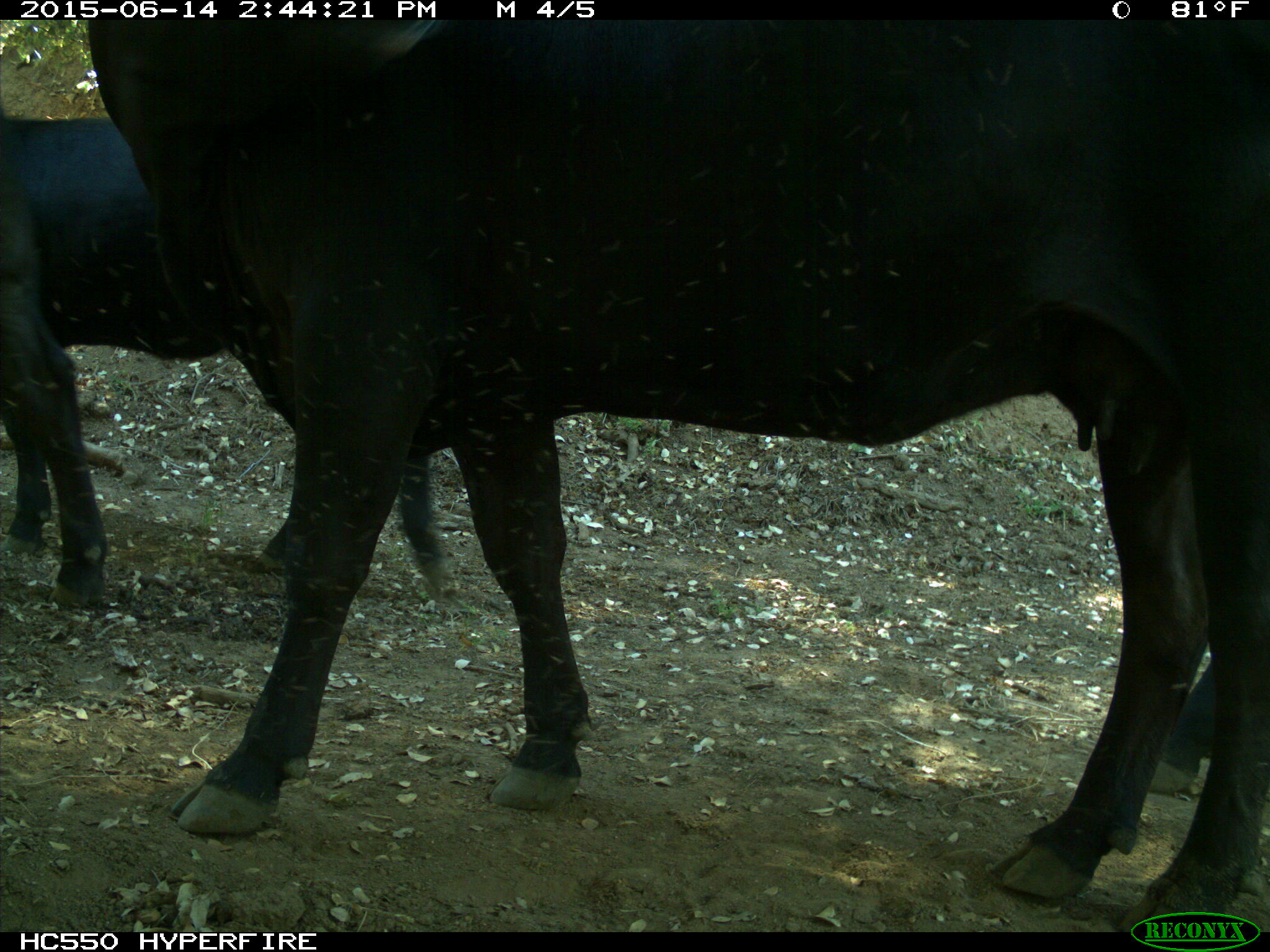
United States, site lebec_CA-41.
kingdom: Animalia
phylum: Chordata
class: Mammalia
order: Artiodactyla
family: Bovidae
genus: Bos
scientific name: Bos taurus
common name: domestic cow